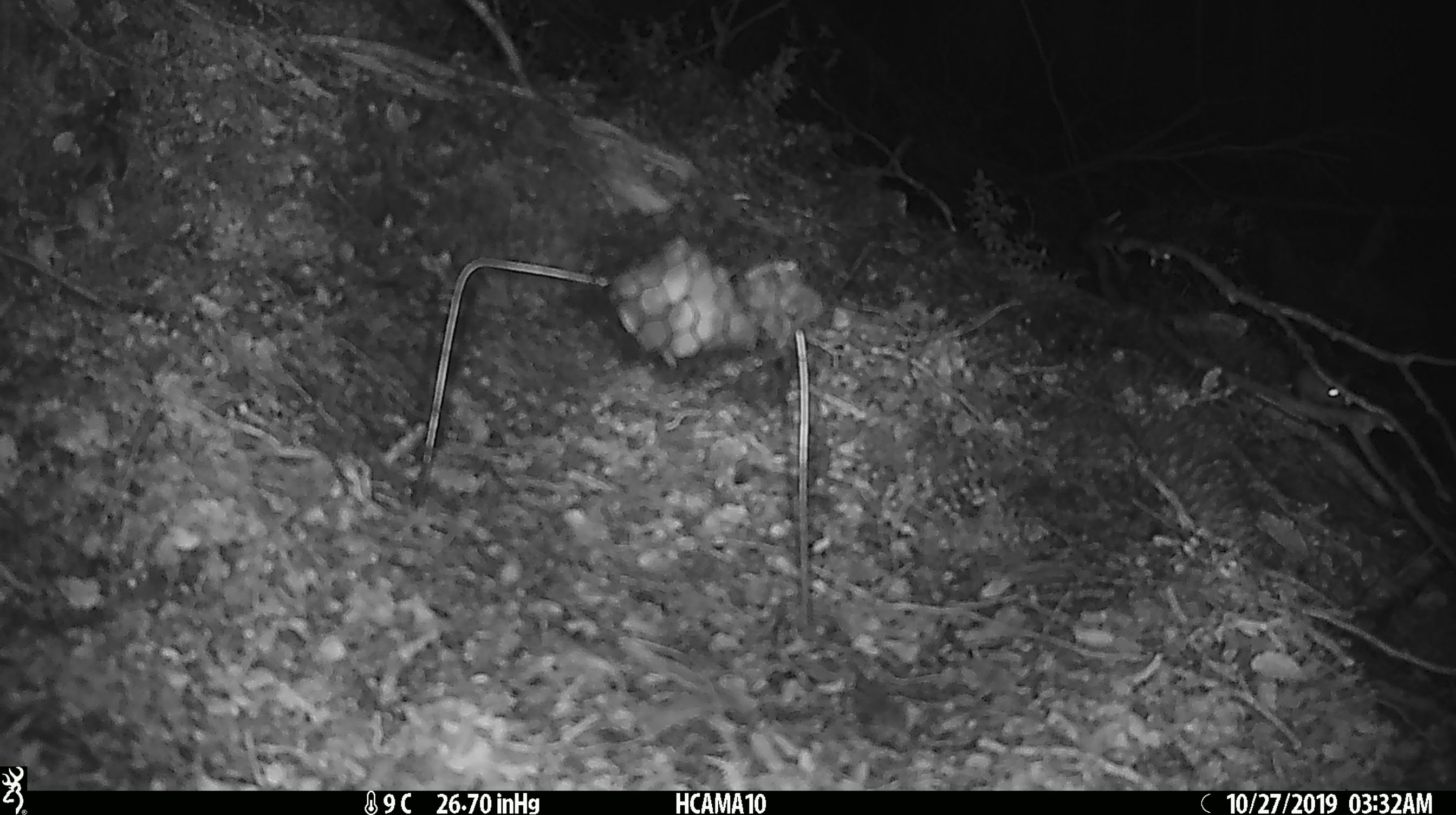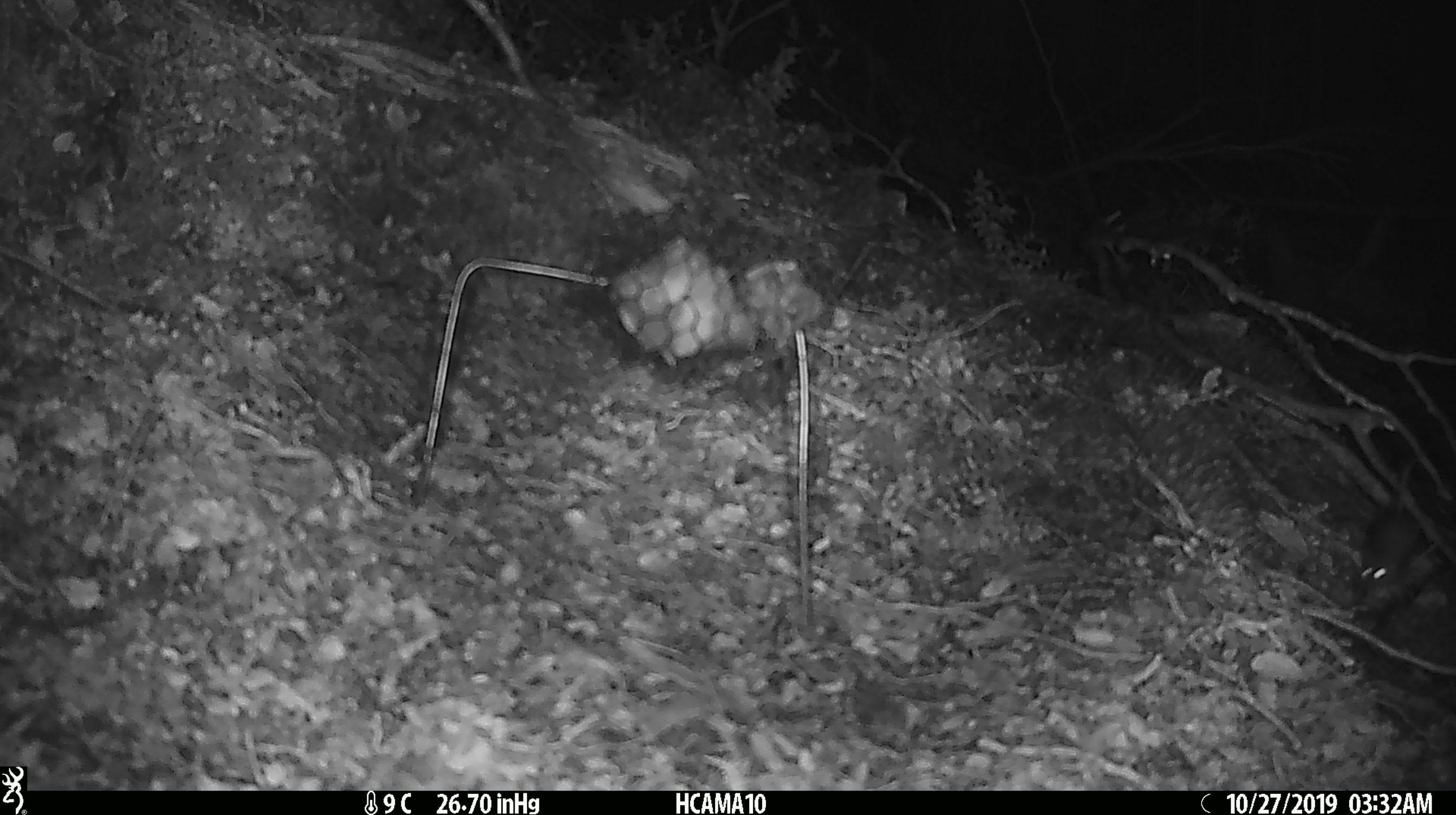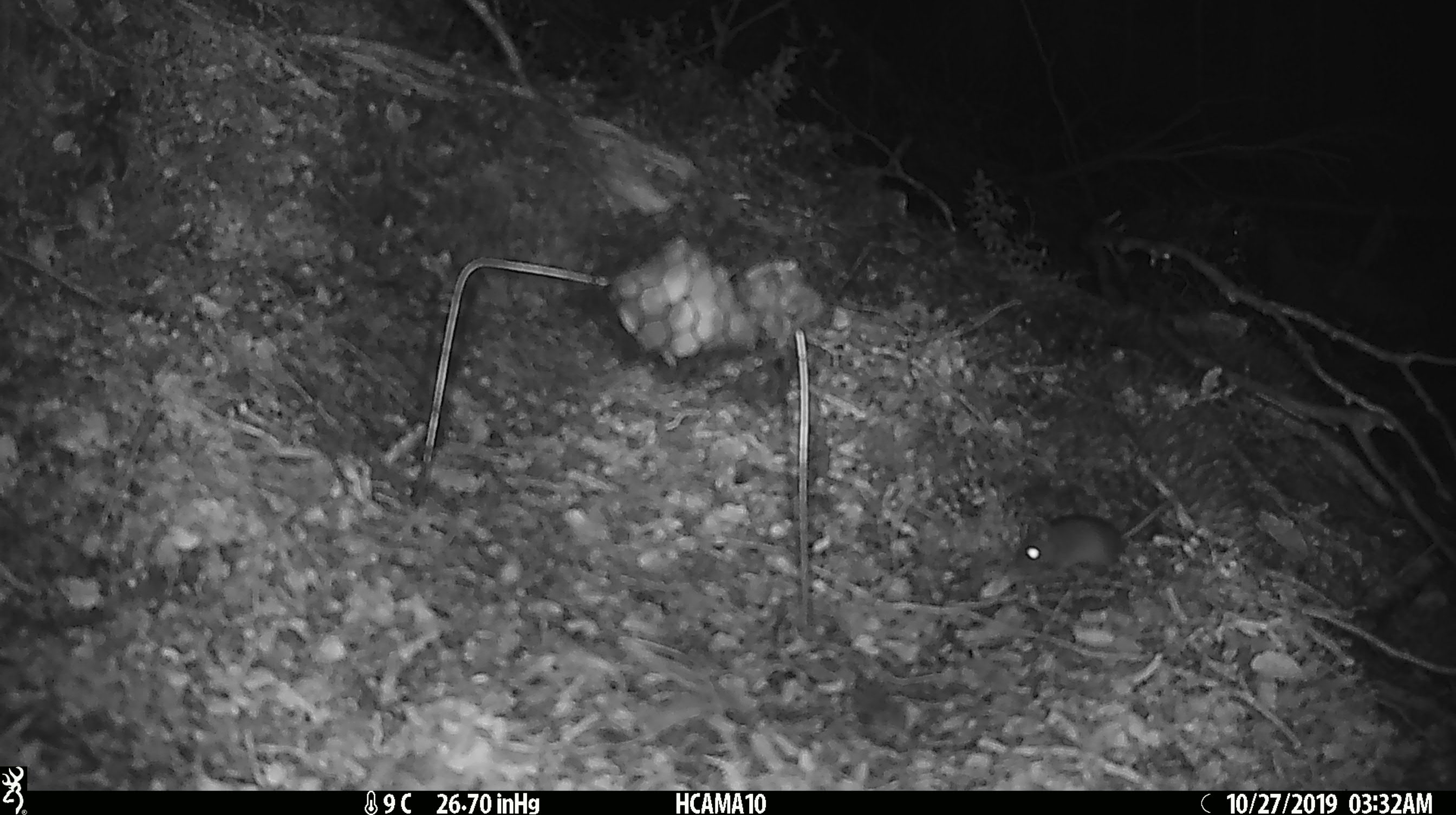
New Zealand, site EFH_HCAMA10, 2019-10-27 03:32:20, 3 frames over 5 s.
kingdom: Animalia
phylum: Chordata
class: Mammalia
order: Rodentia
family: Muridae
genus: Mus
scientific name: Mus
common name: mouse